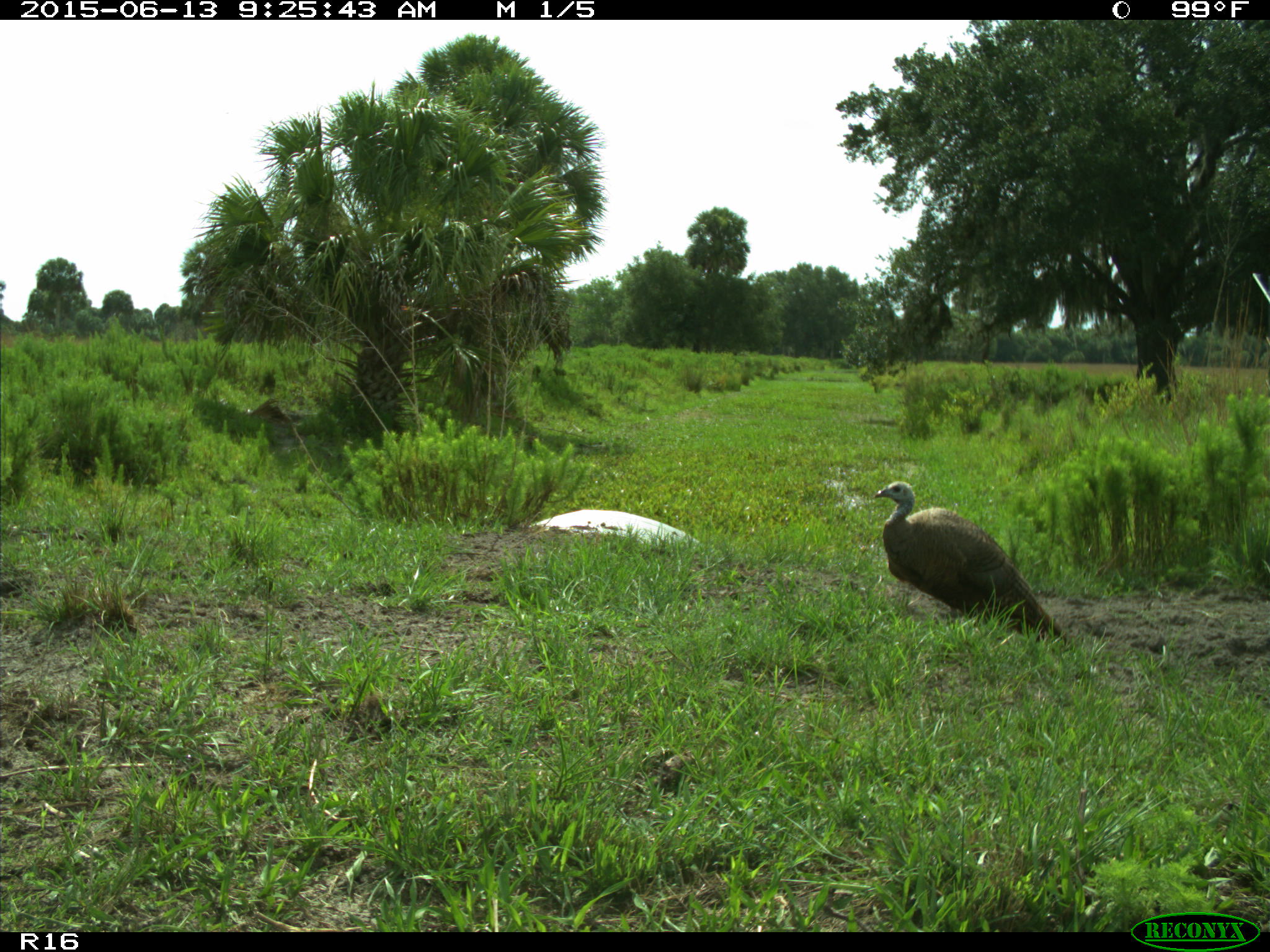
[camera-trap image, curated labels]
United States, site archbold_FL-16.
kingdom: Animalia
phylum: Chordata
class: Aves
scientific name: Aves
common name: birds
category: unidentified bird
Unidentified bird (birds) (Aves).